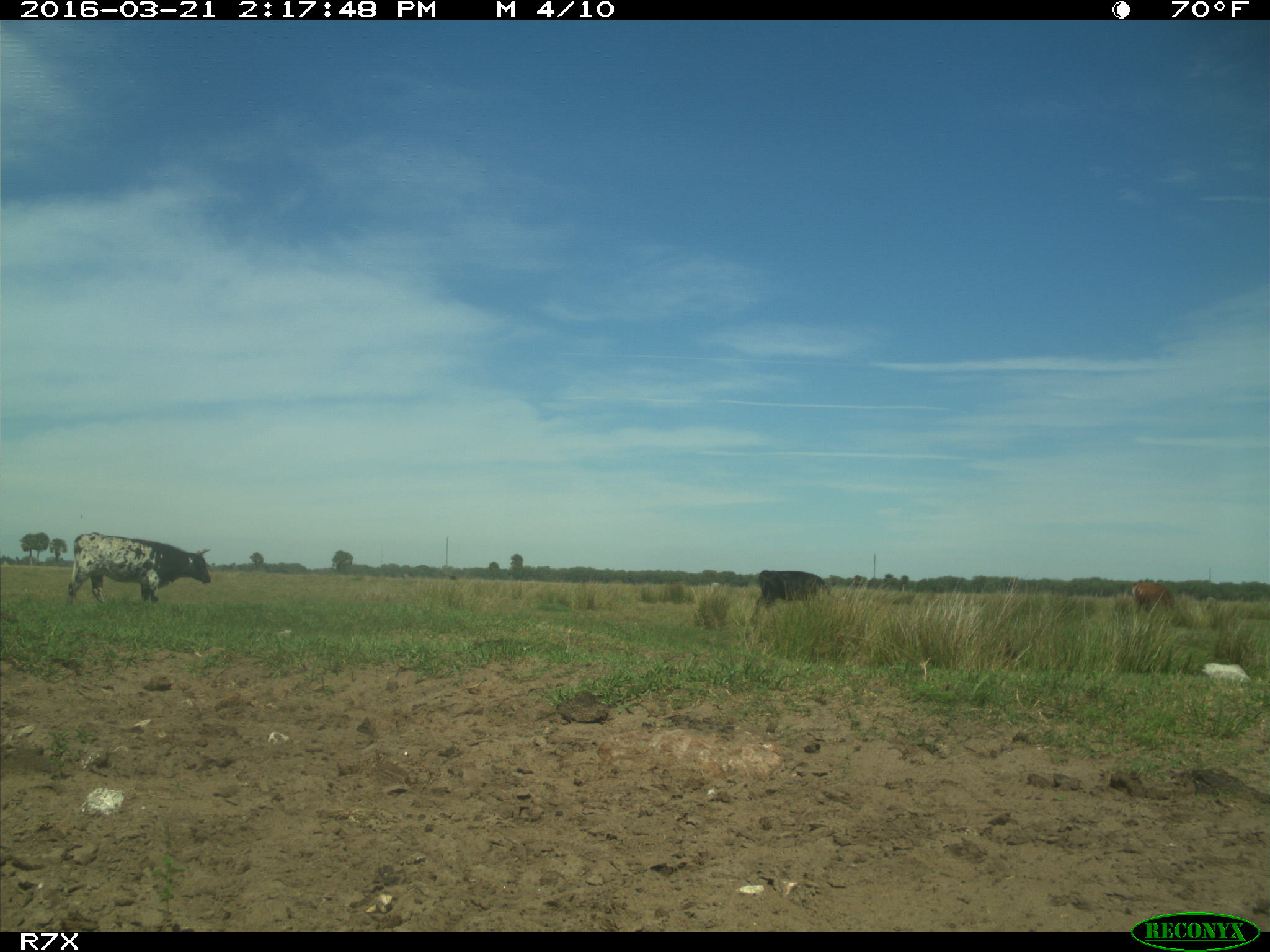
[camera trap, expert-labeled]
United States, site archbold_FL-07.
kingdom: Animalia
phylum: Chordata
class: Mammalia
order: Artiodactyla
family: Bovidae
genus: Bos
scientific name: Bos taurus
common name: domestic cow